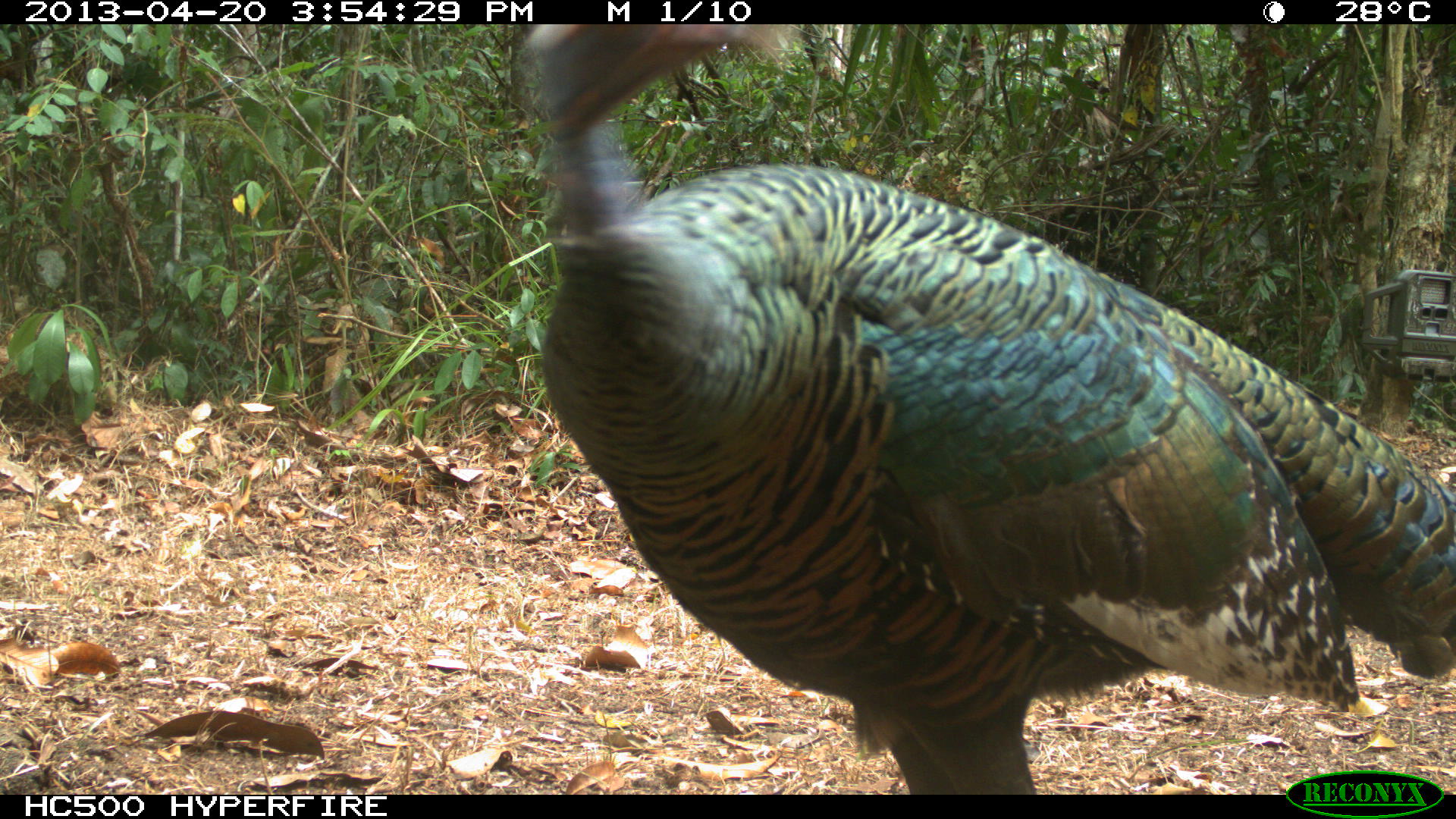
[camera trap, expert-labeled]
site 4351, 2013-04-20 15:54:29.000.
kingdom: Animalia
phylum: Chordata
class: Aves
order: Galliformes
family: Phasianidae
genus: Meleagris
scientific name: Meleagris ocellata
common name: ocellated turkey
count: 3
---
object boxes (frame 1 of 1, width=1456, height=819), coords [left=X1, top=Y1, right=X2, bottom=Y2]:
meleagris ocellata: [left=506, top=22, right=1455, bottom=792]